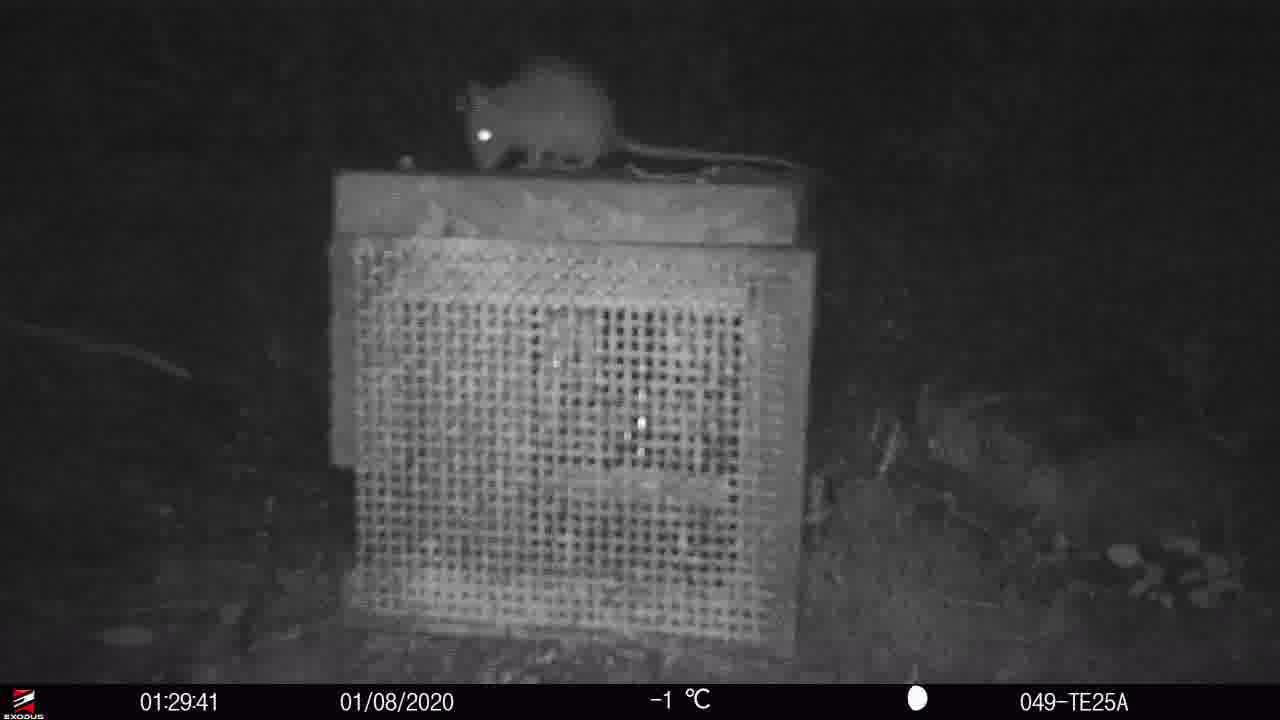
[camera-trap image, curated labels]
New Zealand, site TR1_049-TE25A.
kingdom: Animalia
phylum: Chordata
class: Mammalia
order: Rodentia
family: Muridae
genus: Rattus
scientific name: Rattus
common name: rat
Rat (Rattus).